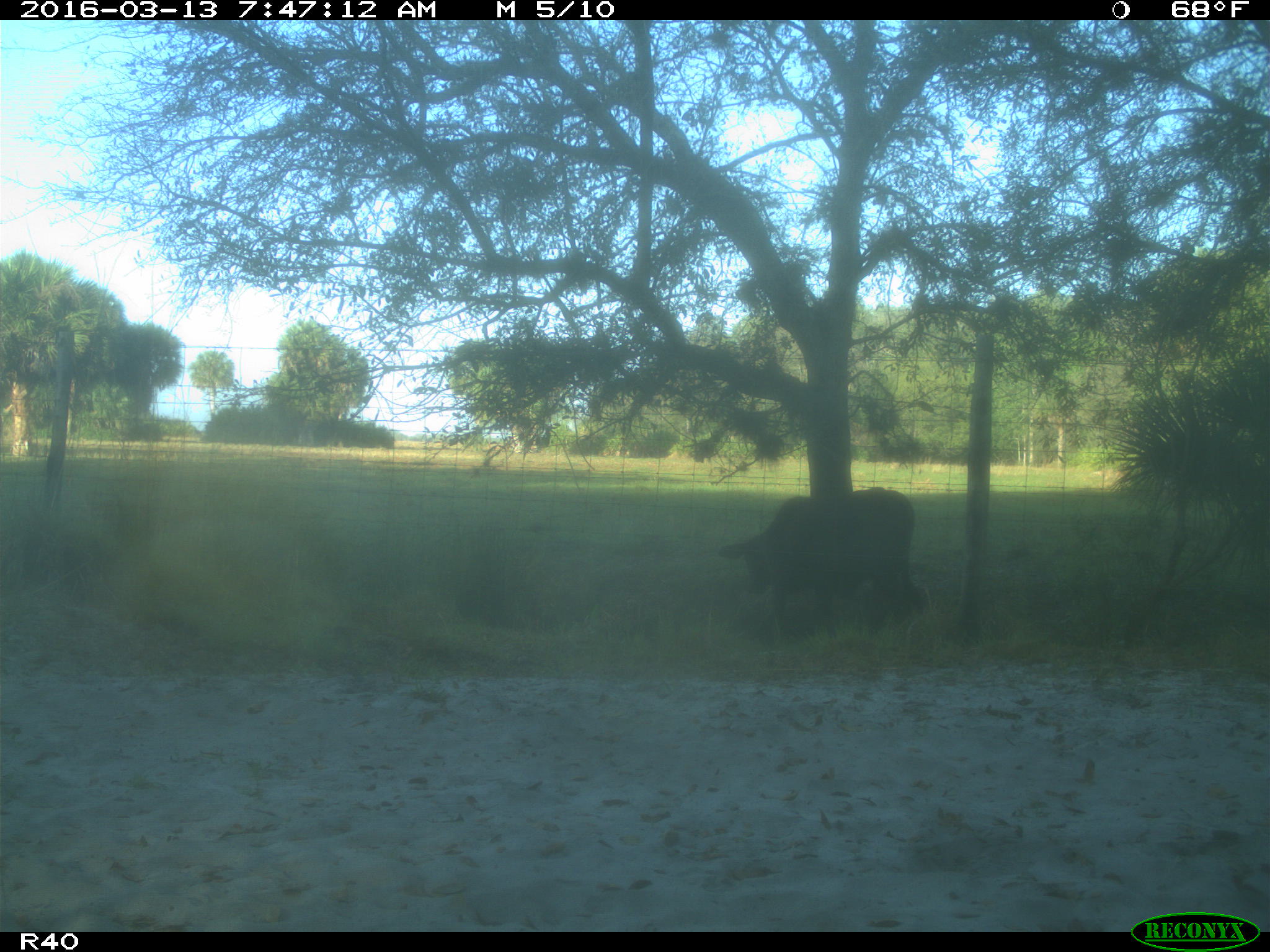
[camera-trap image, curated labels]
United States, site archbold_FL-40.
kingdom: Animalia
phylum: Chordata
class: Mammalia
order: Artiodactyla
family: Bovidae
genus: Bos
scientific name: Bos taurus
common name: domestic cow